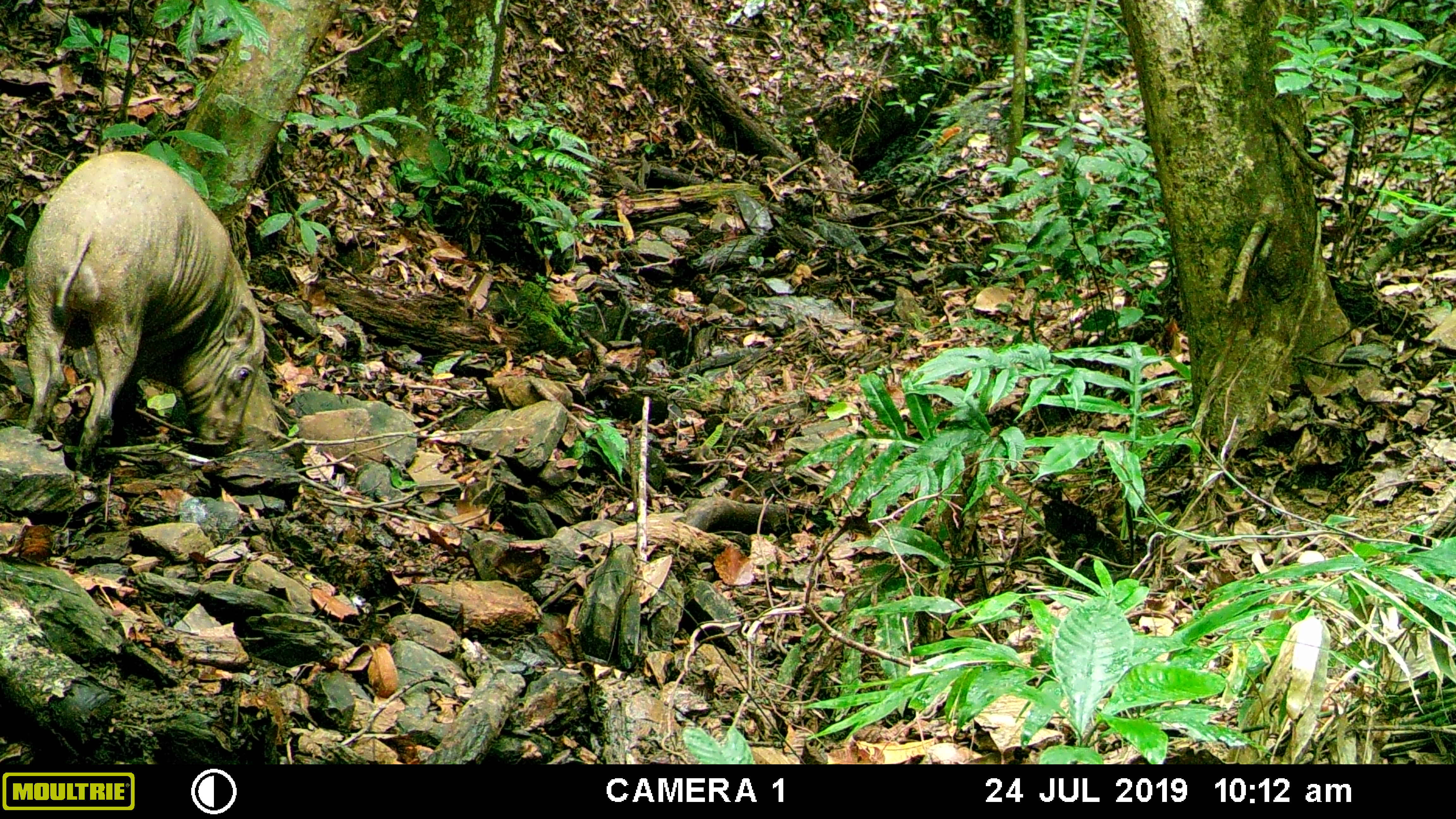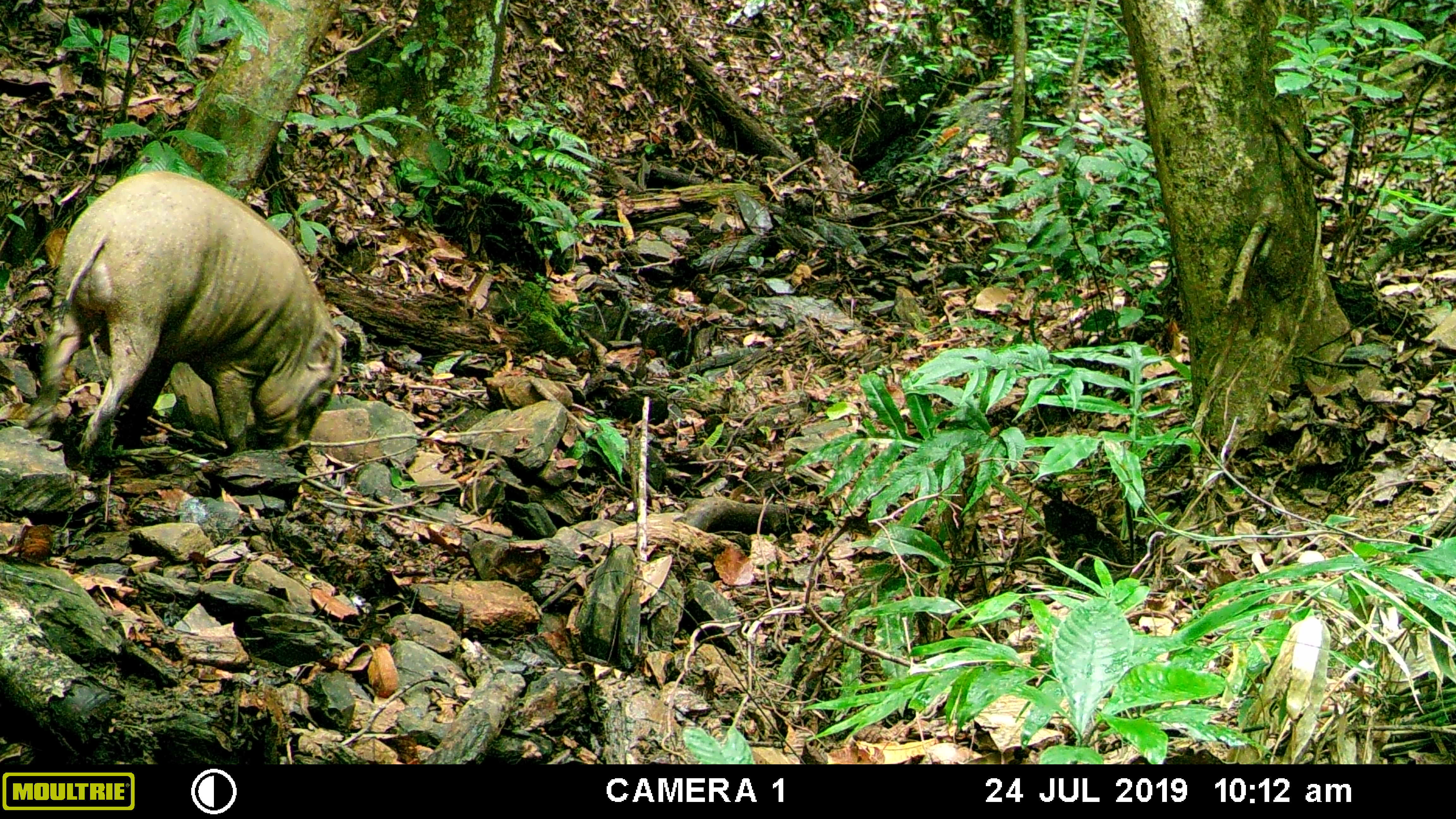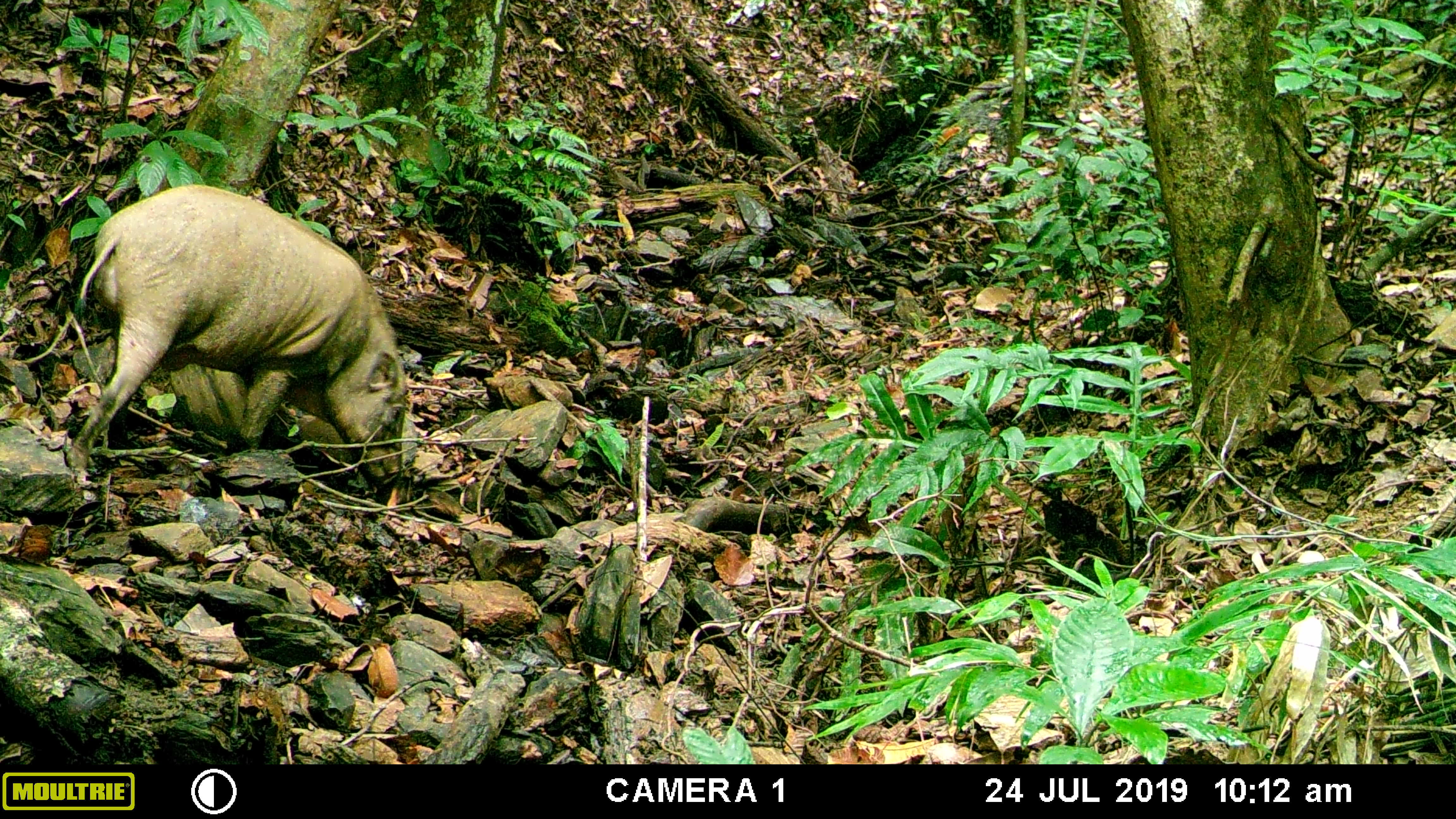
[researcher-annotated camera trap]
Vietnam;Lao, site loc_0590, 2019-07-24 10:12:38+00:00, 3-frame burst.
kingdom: Animalia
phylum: Chordata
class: Mammalia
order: Artiodactyla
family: Suidae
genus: Sus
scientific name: Sus scrofa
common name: eurasian wild pig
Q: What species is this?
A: Eurasian wild pig (Sus scrofa).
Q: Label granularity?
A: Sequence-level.